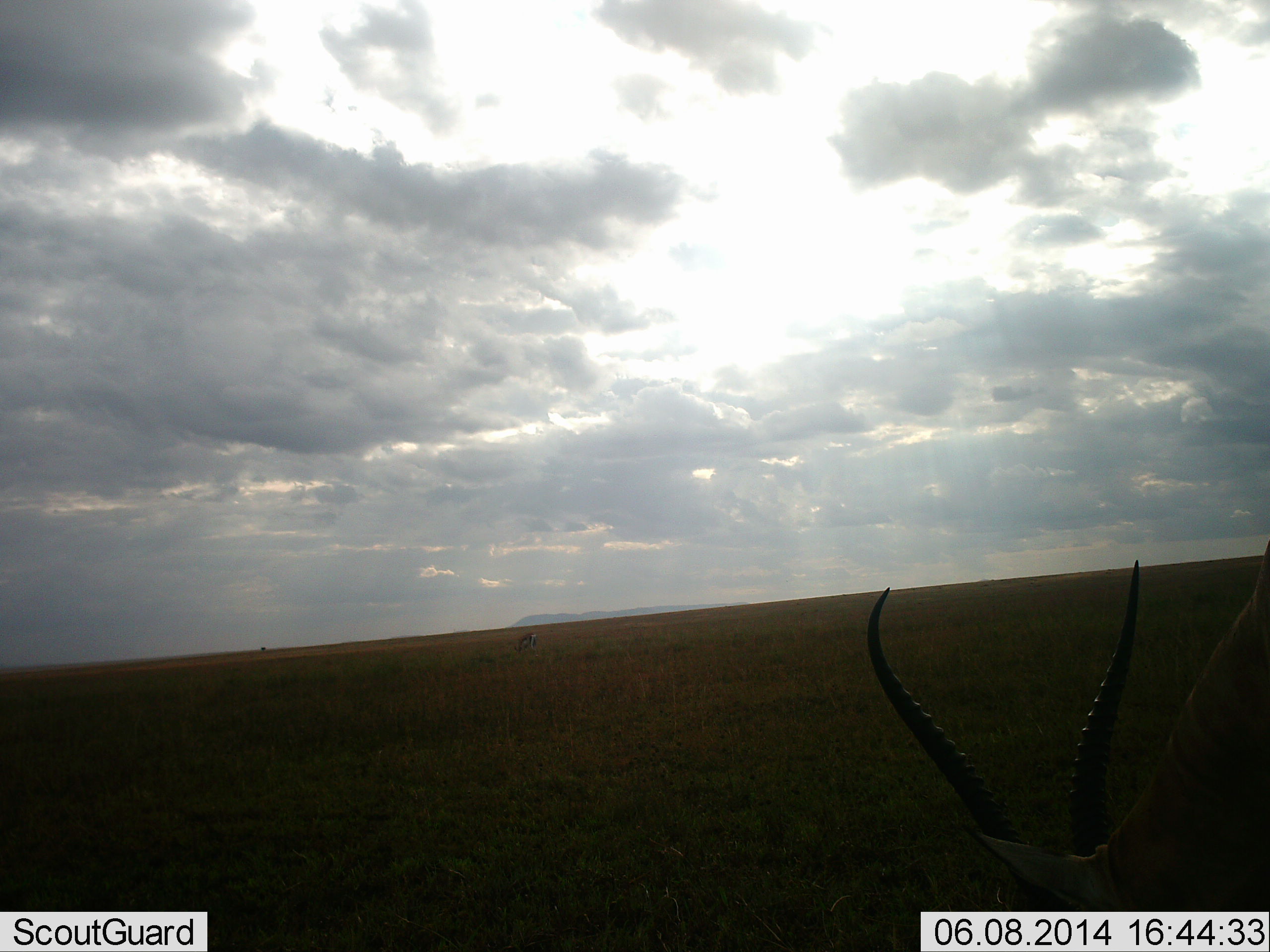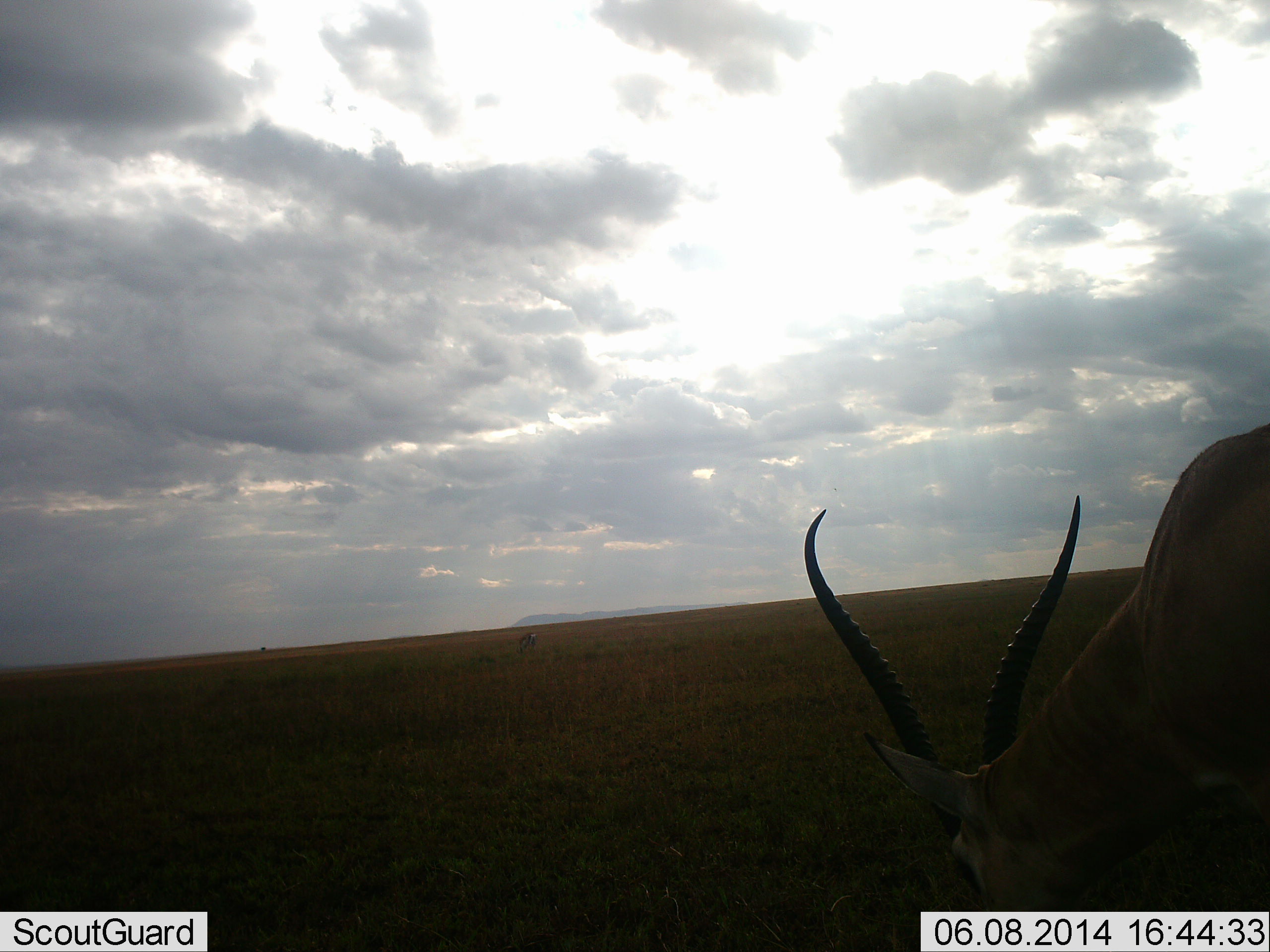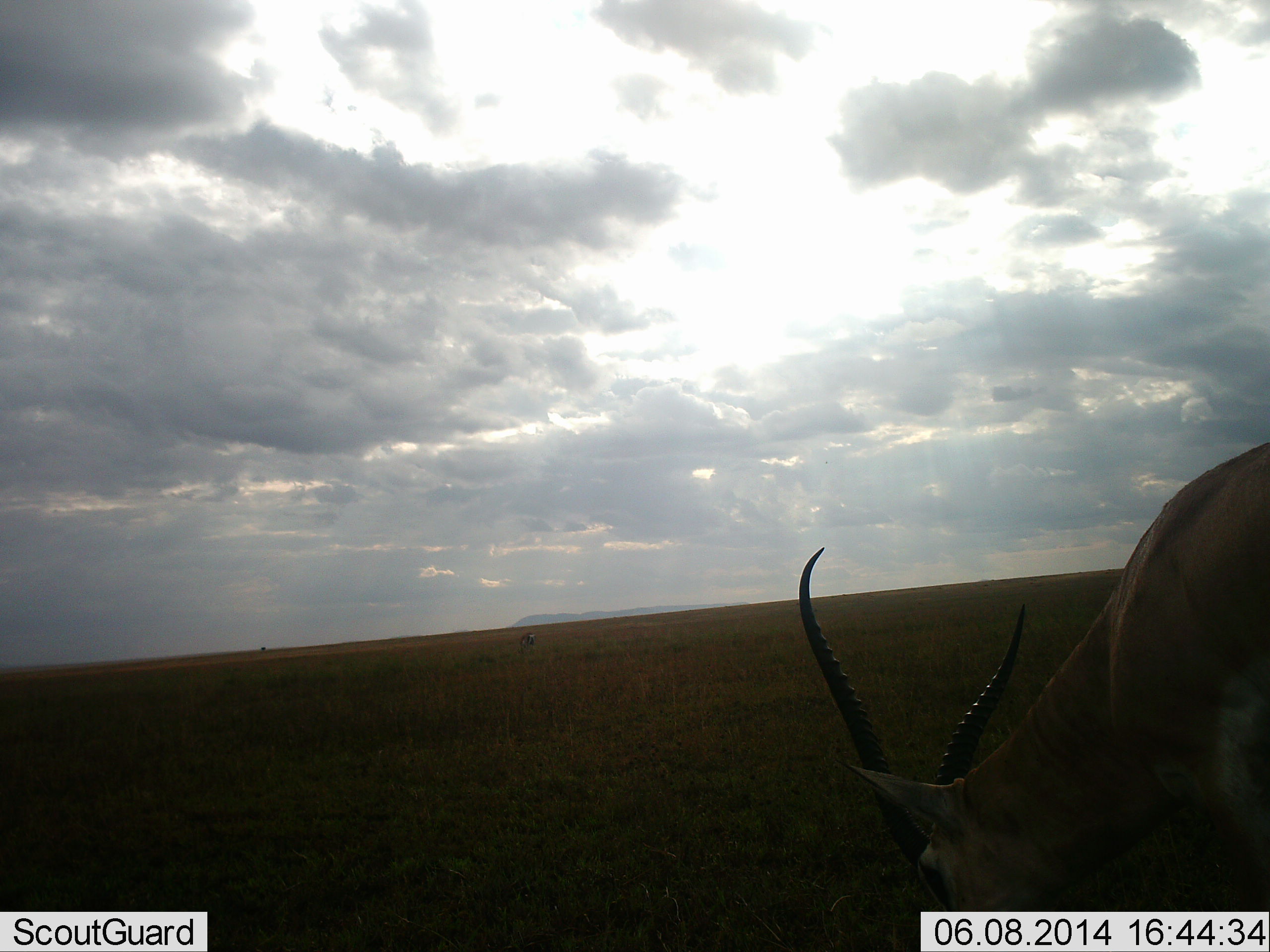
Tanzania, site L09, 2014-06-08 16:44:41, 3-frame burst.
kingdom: Animalia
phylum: Chordata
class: Mammalia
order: Artiodactyla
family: Bovidae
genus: Aepyceros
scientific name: Aepyceros melampus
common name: impala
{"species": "impala (Aepyceros melampus)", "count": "1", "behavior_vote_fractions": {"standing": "12%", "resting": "0%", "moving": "12%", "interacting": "0%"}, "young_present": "0%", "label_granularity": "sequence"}